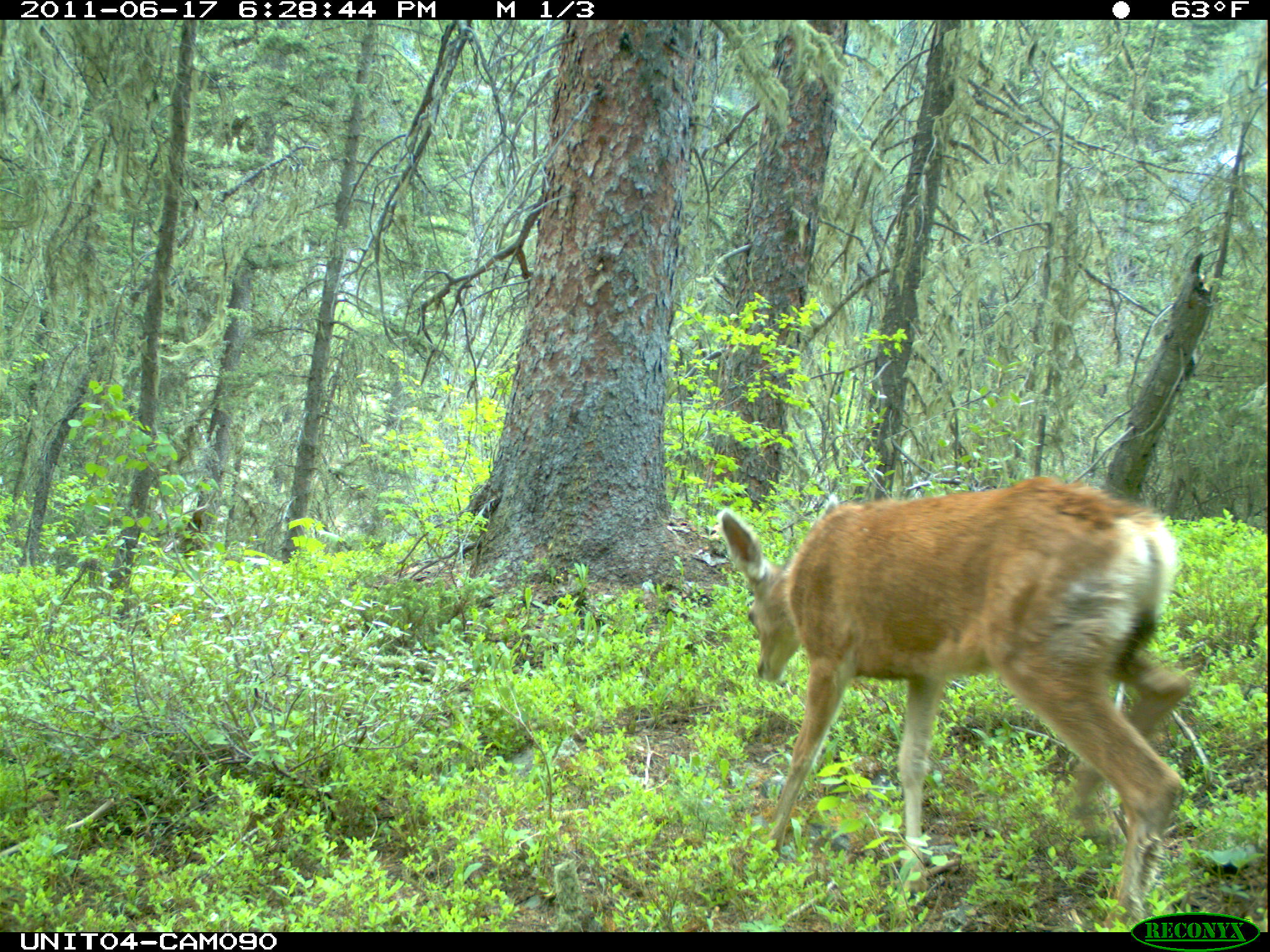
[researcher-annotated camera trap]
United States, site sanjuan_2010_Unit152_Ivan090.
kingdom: Animalia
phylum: Chordata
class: Mammalia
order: Artiodactyla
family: Cervidae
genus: Odocoileus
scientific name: Odocoileus hemionus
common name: mule deer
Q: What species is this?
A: Odocoileus hemionus (mule deer).